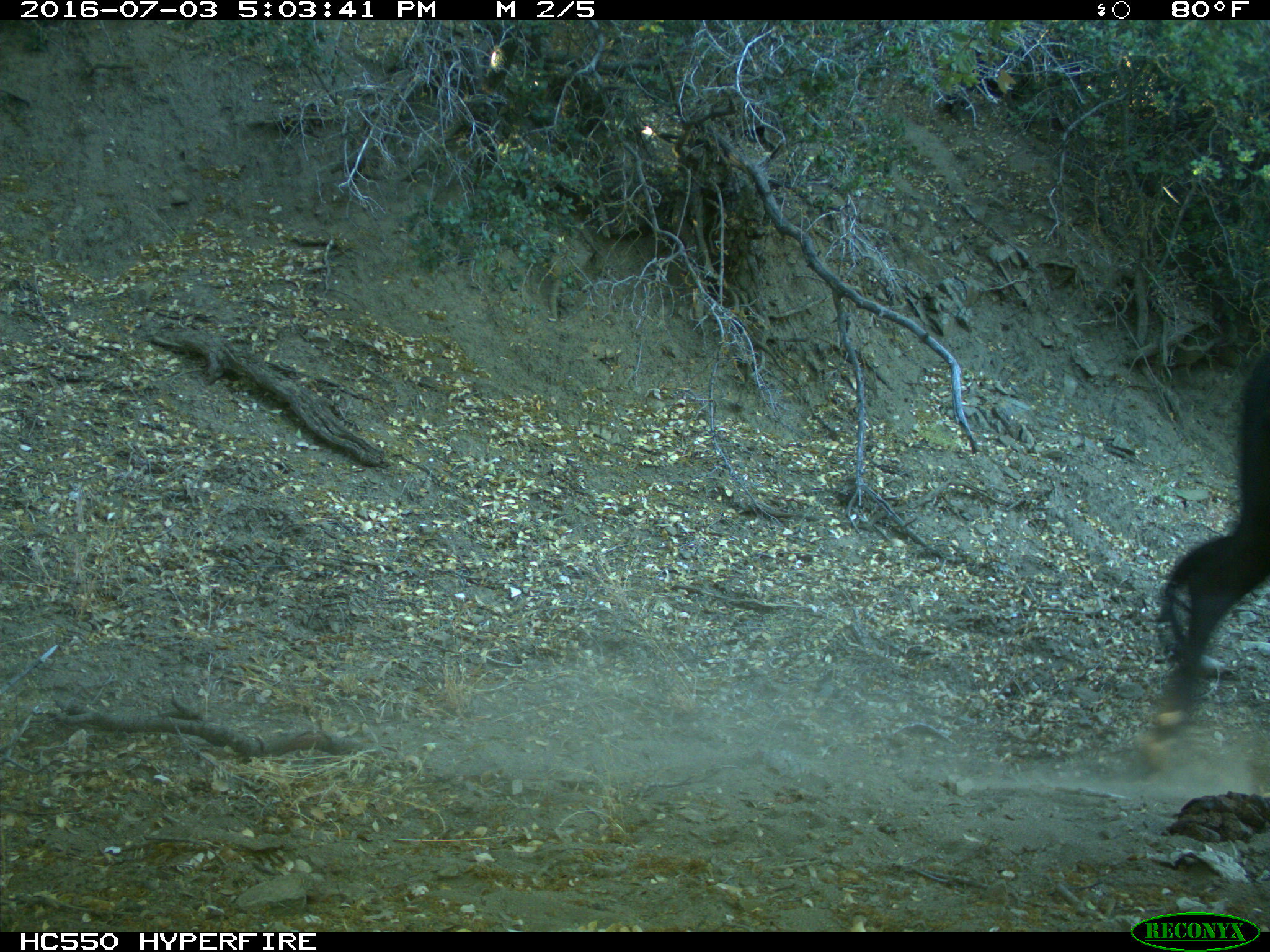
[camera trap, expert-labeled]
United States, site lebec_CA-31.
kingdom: Animalia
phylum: Chordata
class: Mammalia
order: Artiodactyla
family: Bovidae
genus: Bos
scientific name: Bos taurus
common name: domestic cow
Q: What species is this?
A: Bos taurus (domestic cow).